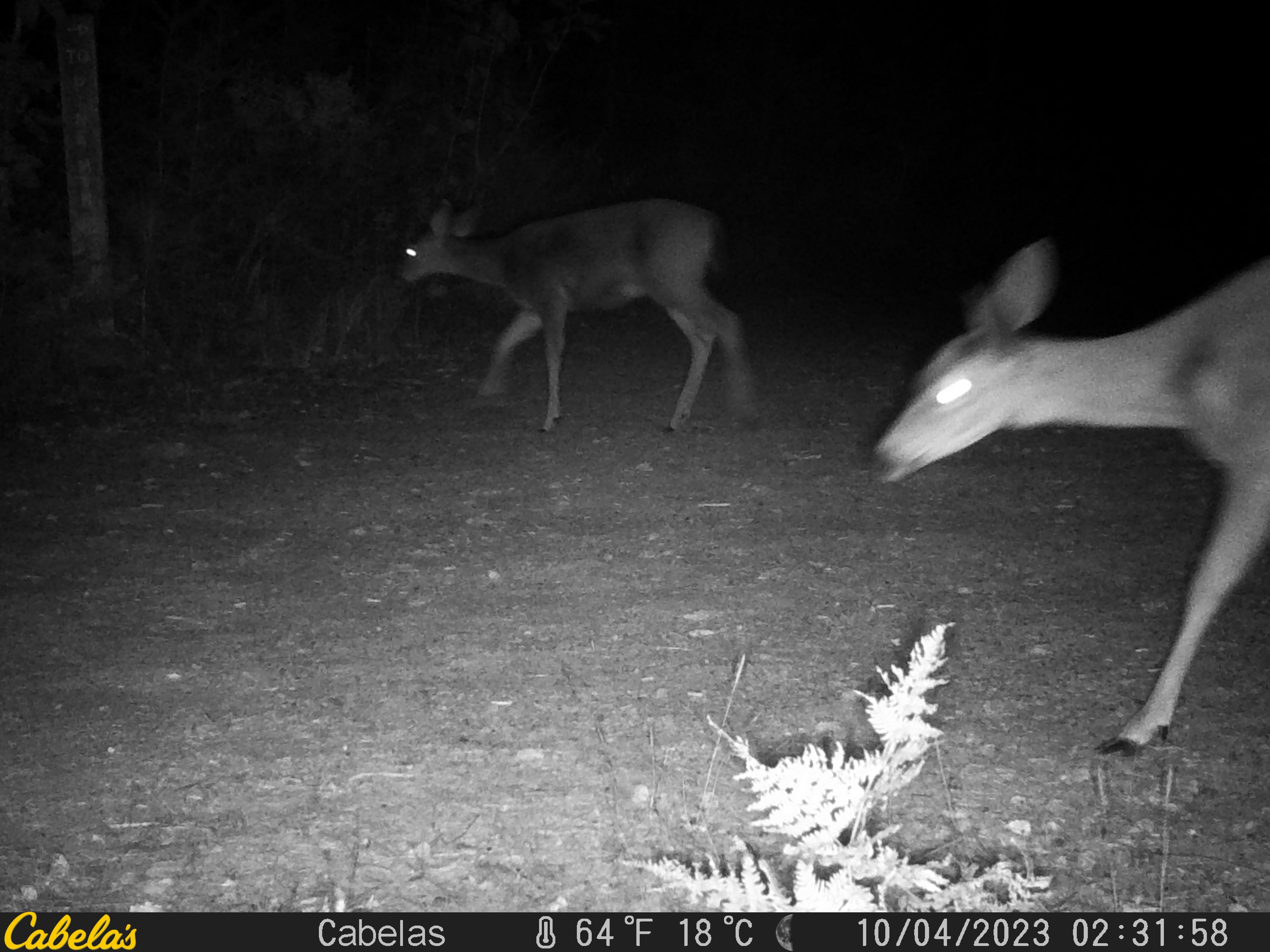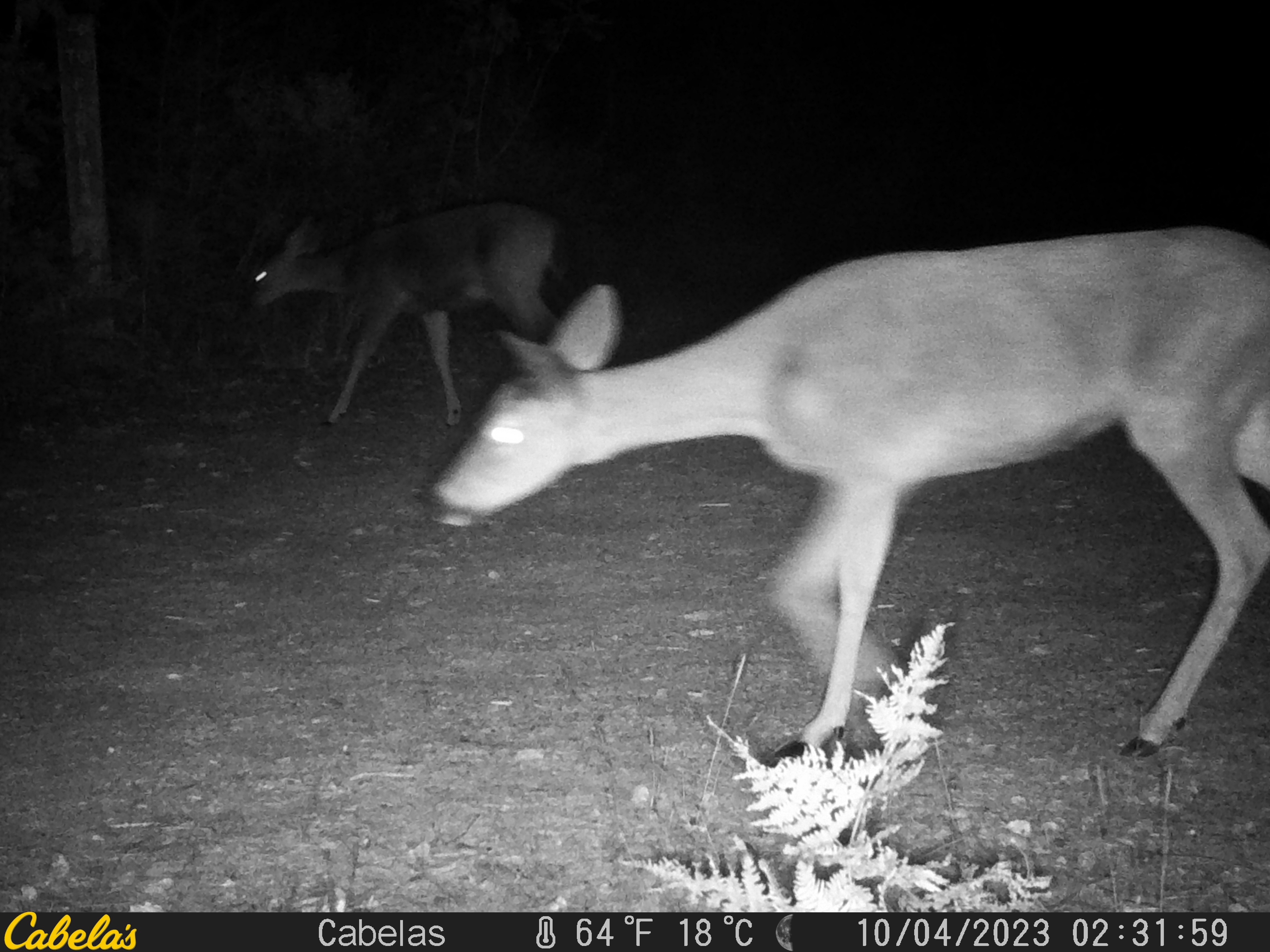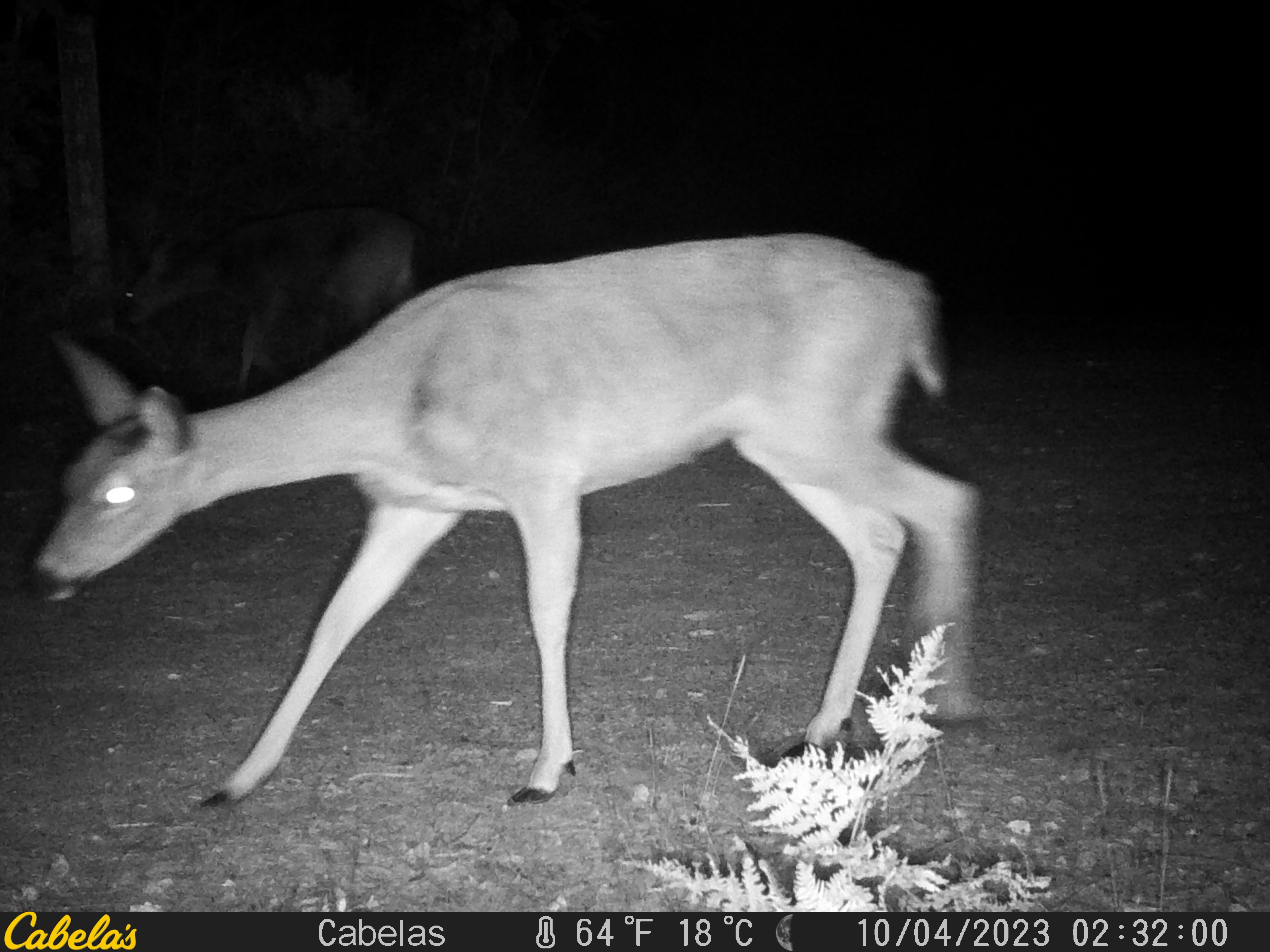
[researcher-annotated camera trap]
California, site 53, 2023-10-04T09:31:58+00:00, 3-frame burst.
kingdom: Animalia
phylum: Chordata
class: Mammalia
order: Artiodactyla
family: Cervidae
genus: Odocoileus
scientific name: Odocoileus hemionus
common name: mule deer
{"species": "mule deer (Odocoileus hemionus)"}